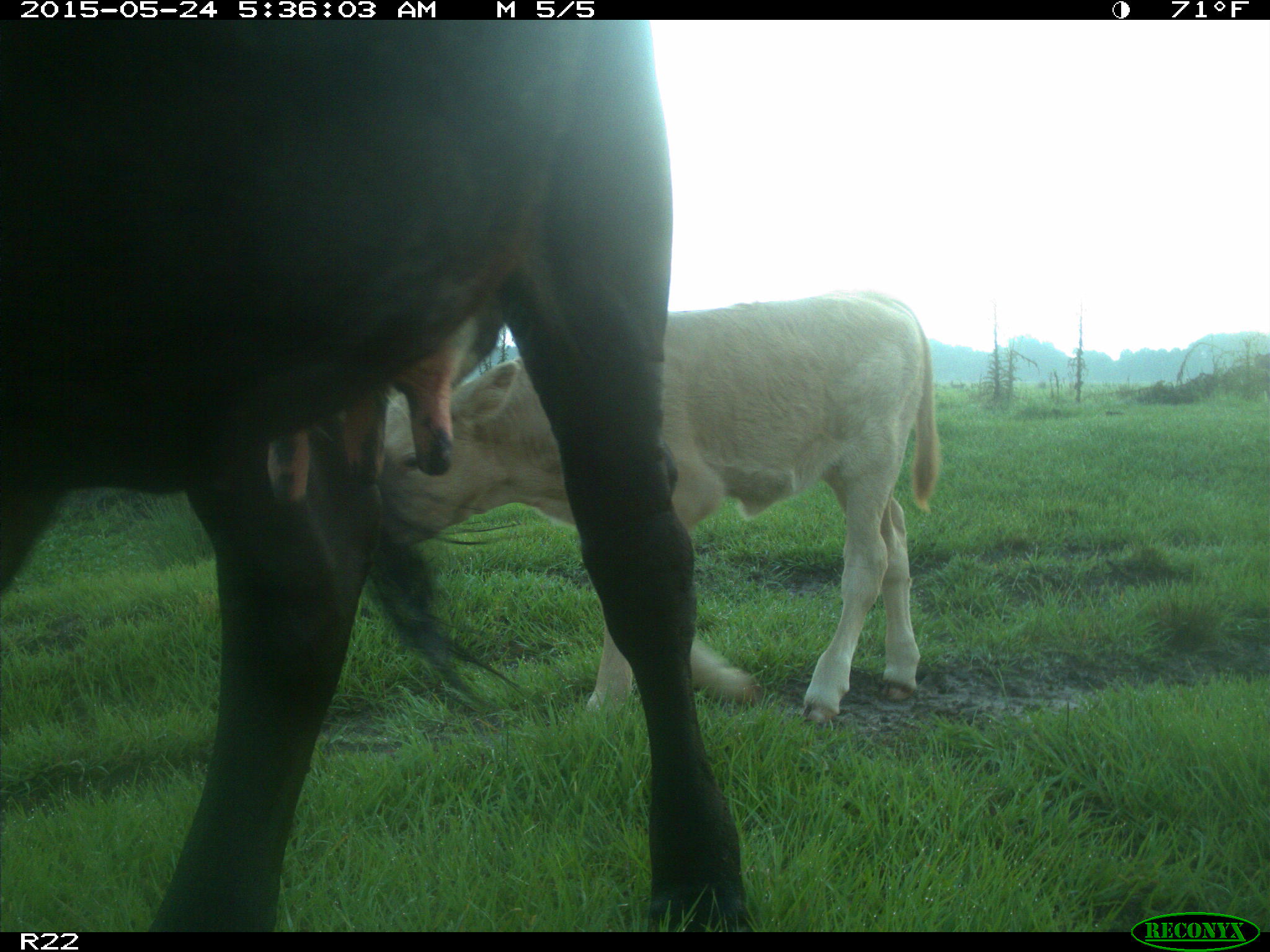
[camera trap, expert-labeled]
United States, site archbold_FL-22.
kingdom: Animalia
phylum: Chordata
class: Mammalia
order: Artiodactyla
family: Bovidae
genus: Bos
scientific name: Bos taurus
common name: domestic cow